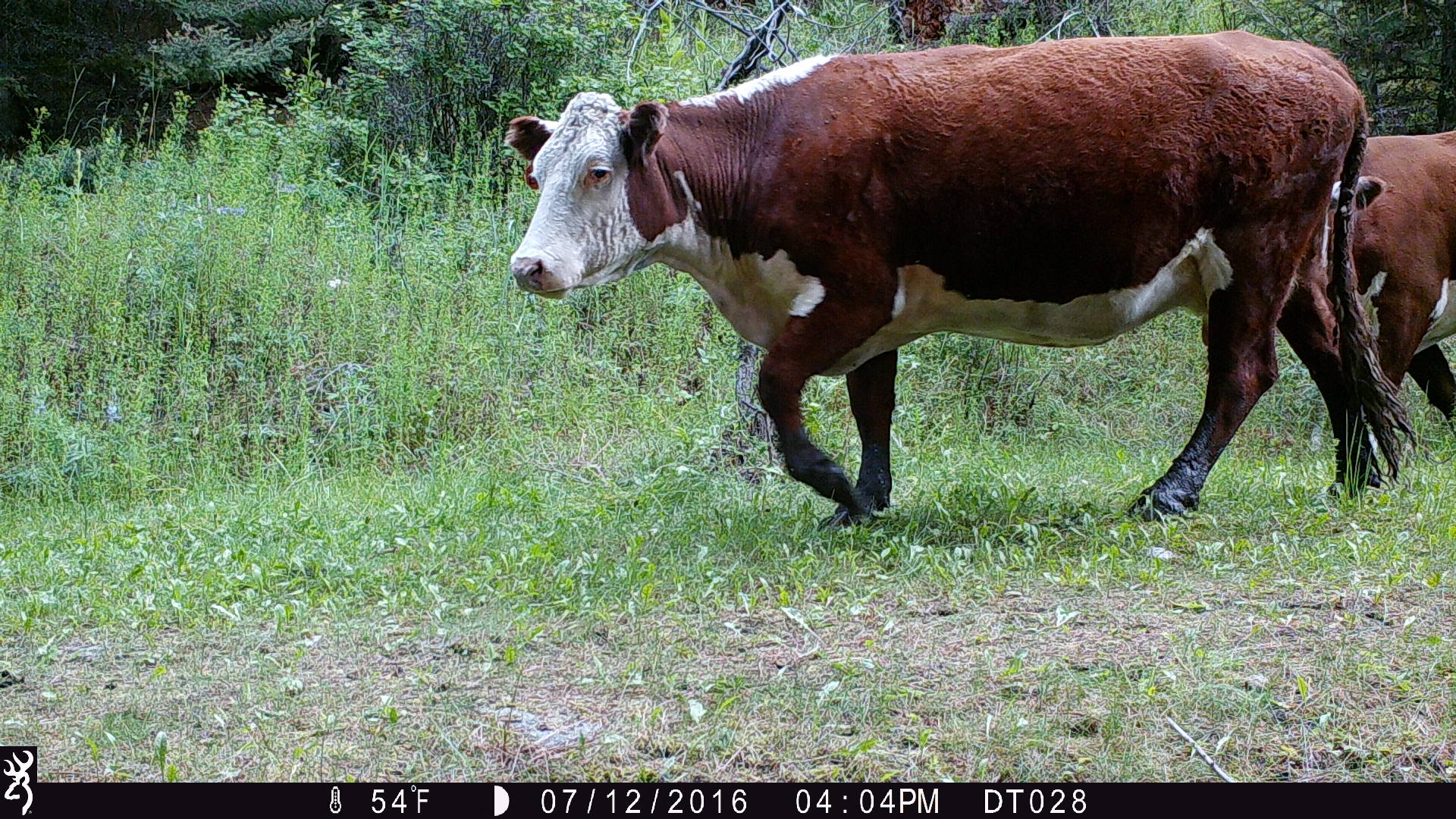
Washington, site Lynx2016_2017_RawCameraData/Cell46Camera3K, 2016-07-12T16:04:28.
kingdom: Animalia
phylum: Chordata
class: Mammalia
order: Artiodactyla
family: Bovidae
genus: Bos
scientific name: Bos taurus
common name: domestic cattle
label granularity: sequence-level